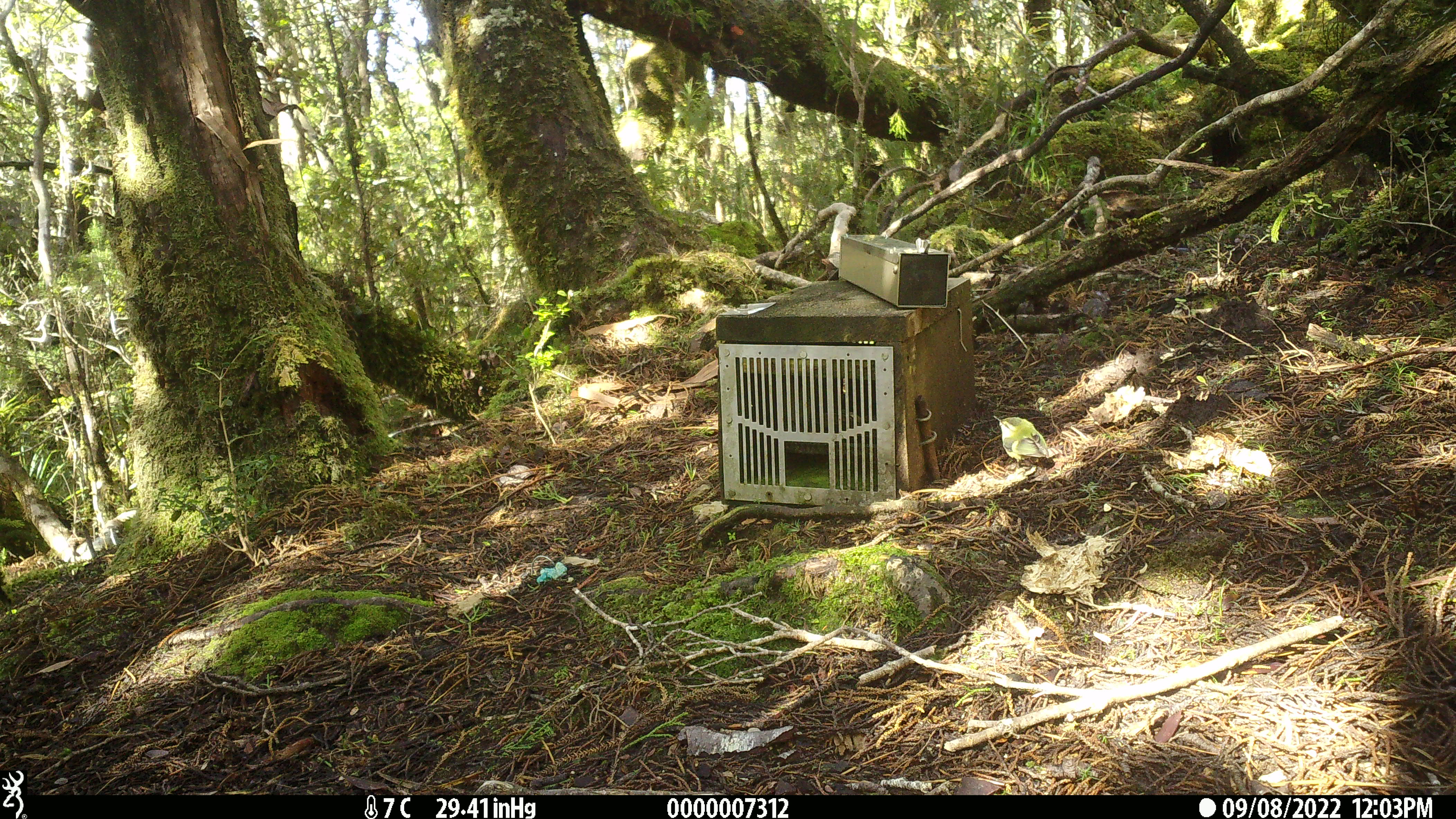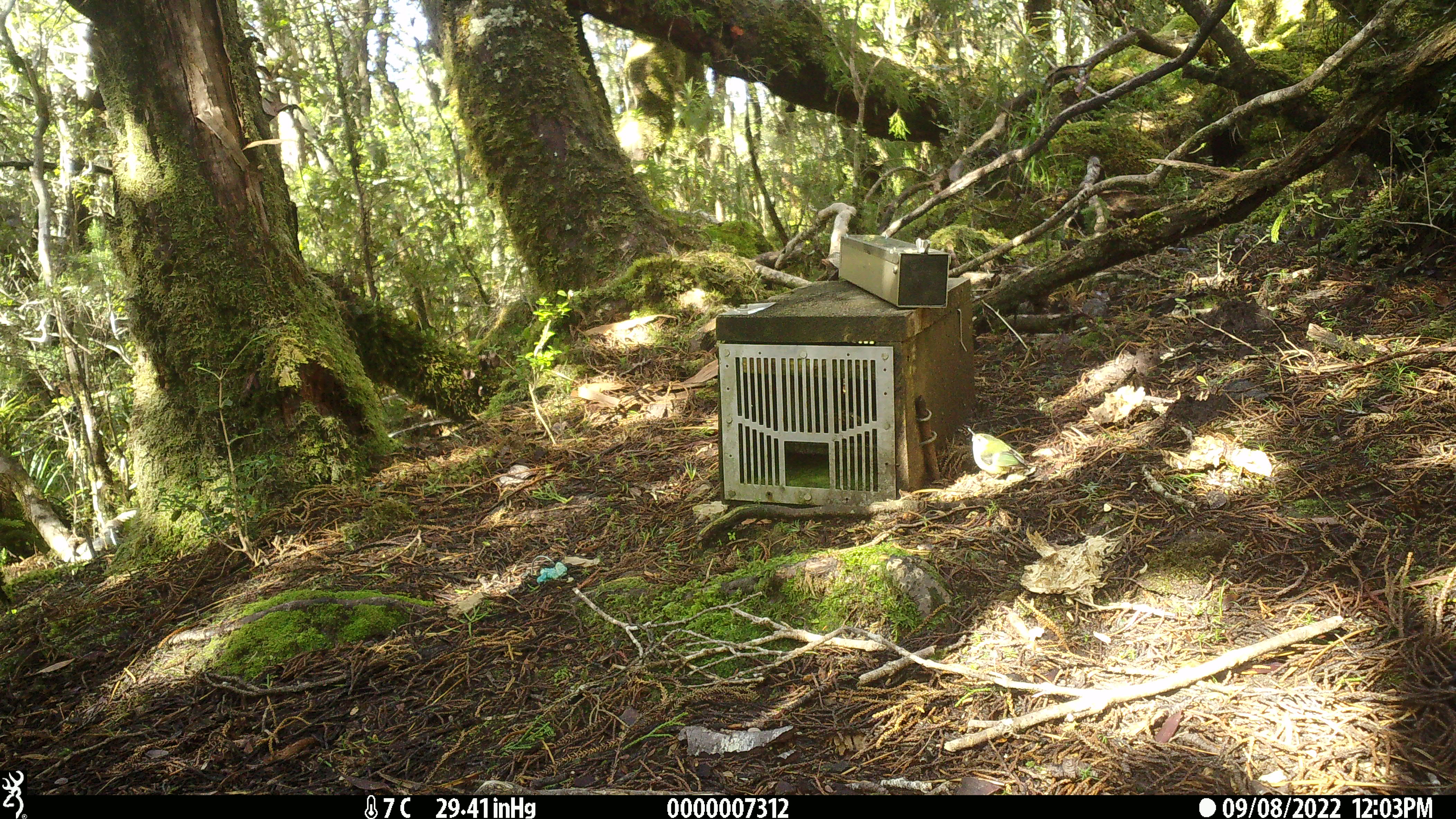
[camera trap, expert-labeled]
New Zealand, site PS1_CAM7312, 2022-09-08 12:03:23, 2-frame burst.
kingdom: Animalia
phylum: Chordata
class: Aves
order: Passeriformes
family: Acanthisittidae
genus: Acanthisitta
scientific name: Acanthisitta chloris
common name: rifleman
Rifleman (Acanthisitta chloris).